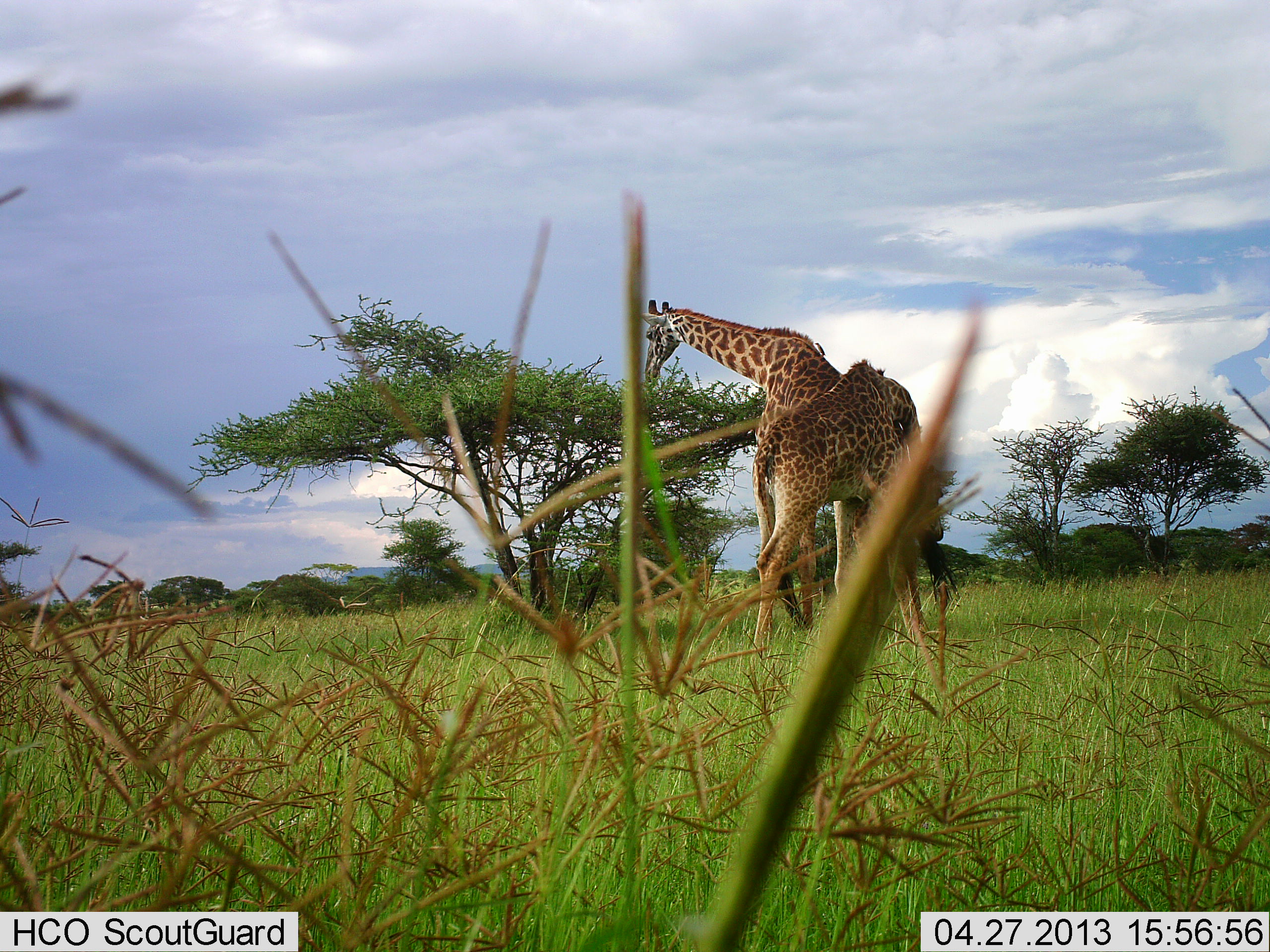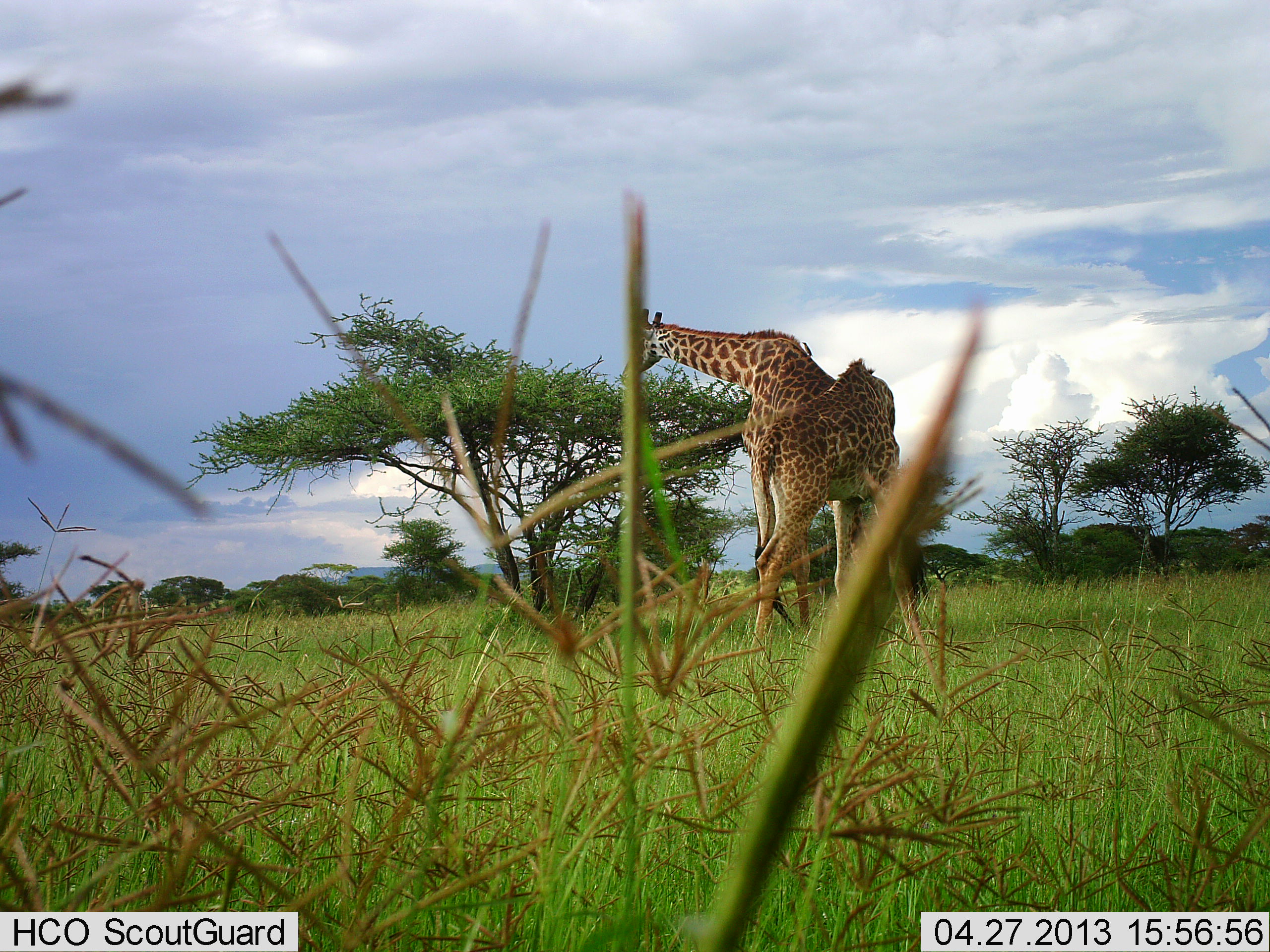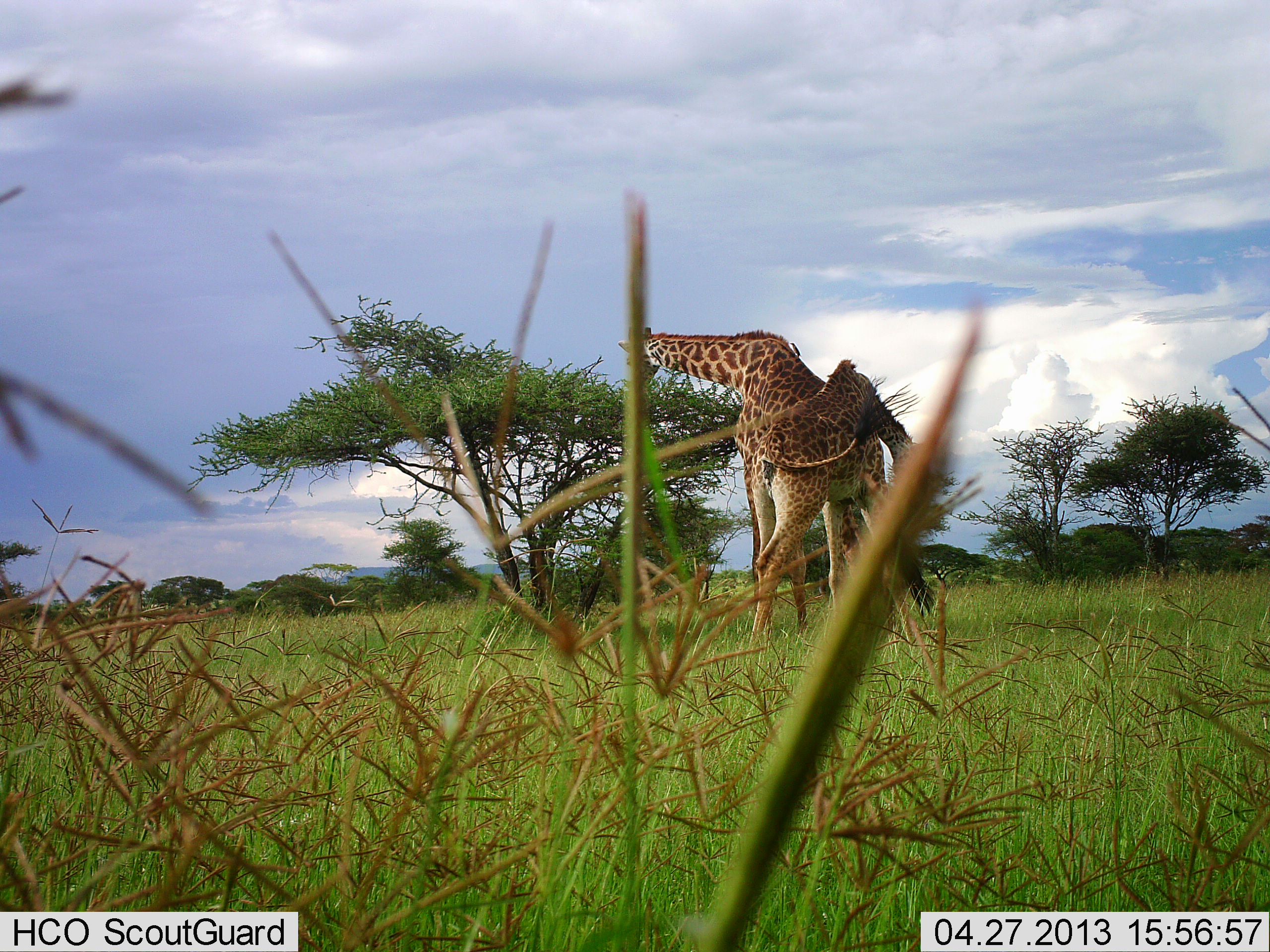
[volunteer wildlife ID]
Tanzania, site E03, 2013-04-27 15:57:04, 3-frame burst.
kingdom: Animalia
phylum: Chordata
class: Mammalia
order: Artiodactyla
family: Giraffidae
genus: Giraffa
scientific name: Giraffa camelopardalis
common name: giraffe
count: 2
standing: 44%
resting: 2%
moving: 22%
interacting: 34%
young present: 5%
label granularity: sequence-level